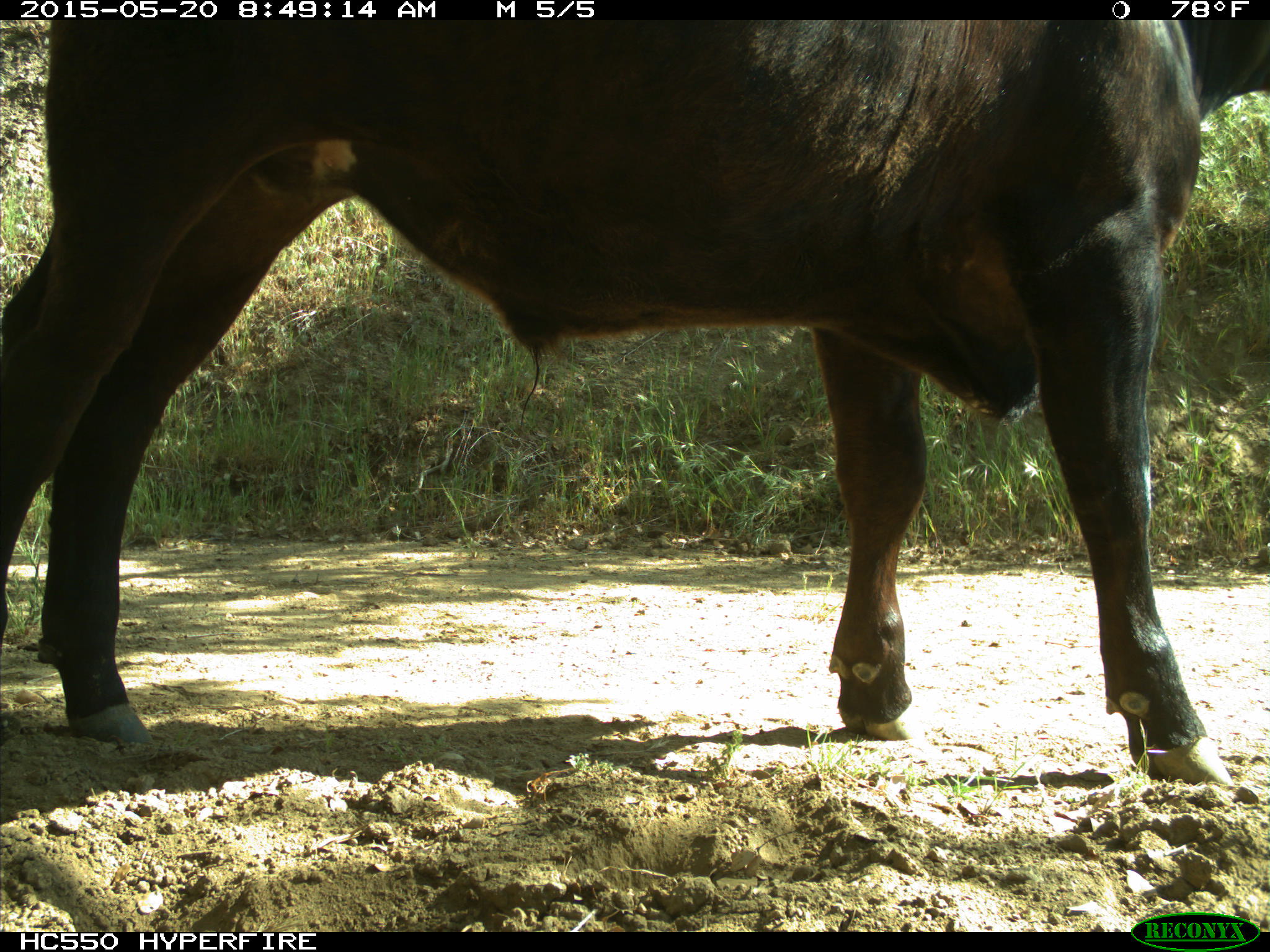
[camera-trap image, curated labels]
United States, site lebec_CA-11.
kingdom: Animalia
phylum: Chordata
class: Mammalia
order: Artiodactyla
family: Bovidae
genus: Bos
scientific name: Bos taurus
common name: domestic cow